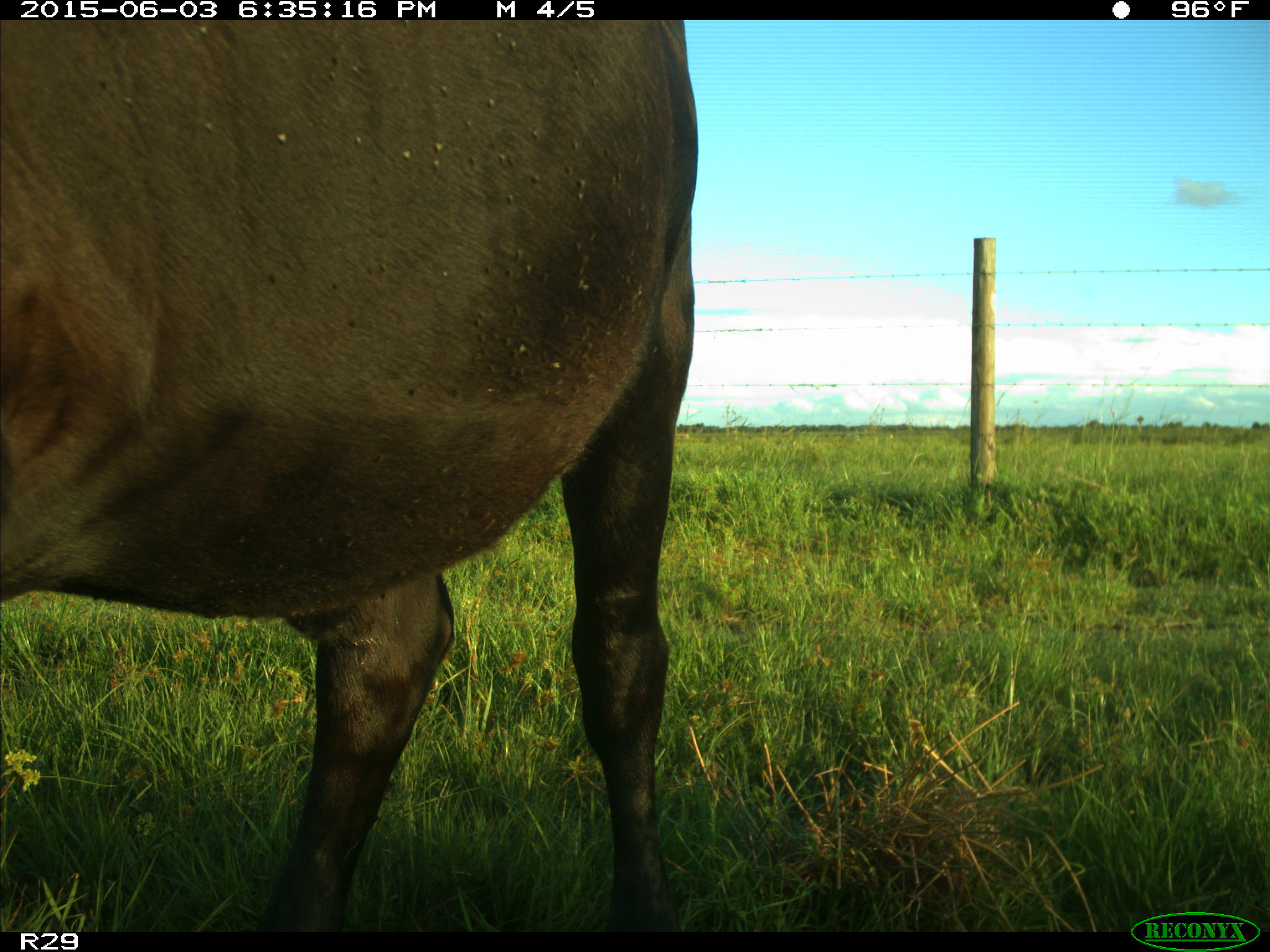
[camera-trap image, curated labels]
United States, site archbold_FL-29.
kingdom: Animalia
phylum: Chordata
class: Mammalia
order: Artiodactyla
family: Bovidae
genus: Bos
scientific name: Bos taurus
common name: domestic cow